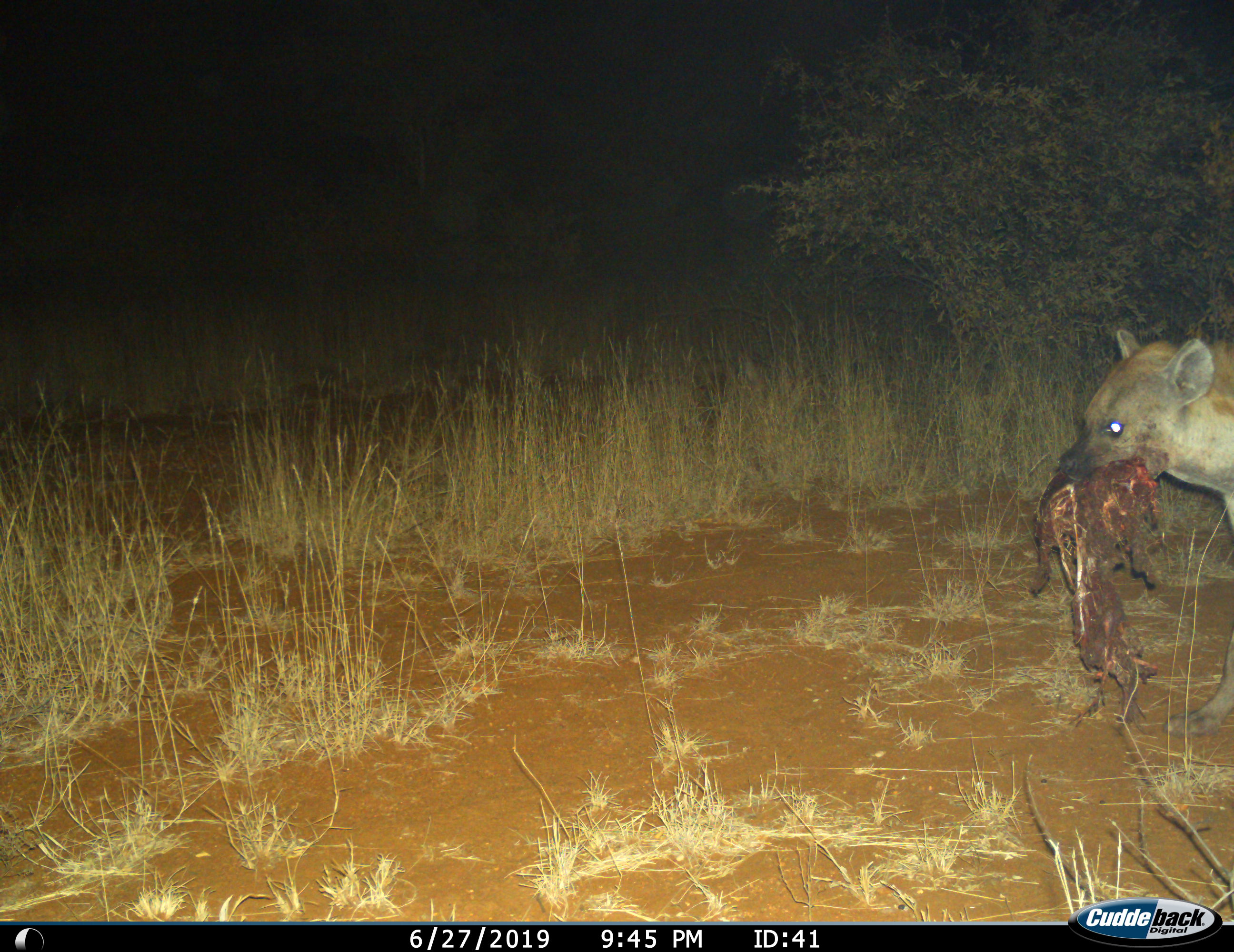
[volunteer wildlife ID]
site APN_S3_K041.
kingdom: Animalia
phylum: Chordata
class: Mammalia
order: Carnivora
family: Hyaenidae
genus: Crocuta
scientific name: Crocuta crocuta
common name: spotted hyena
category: hyenaspotted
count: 1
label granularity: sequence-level